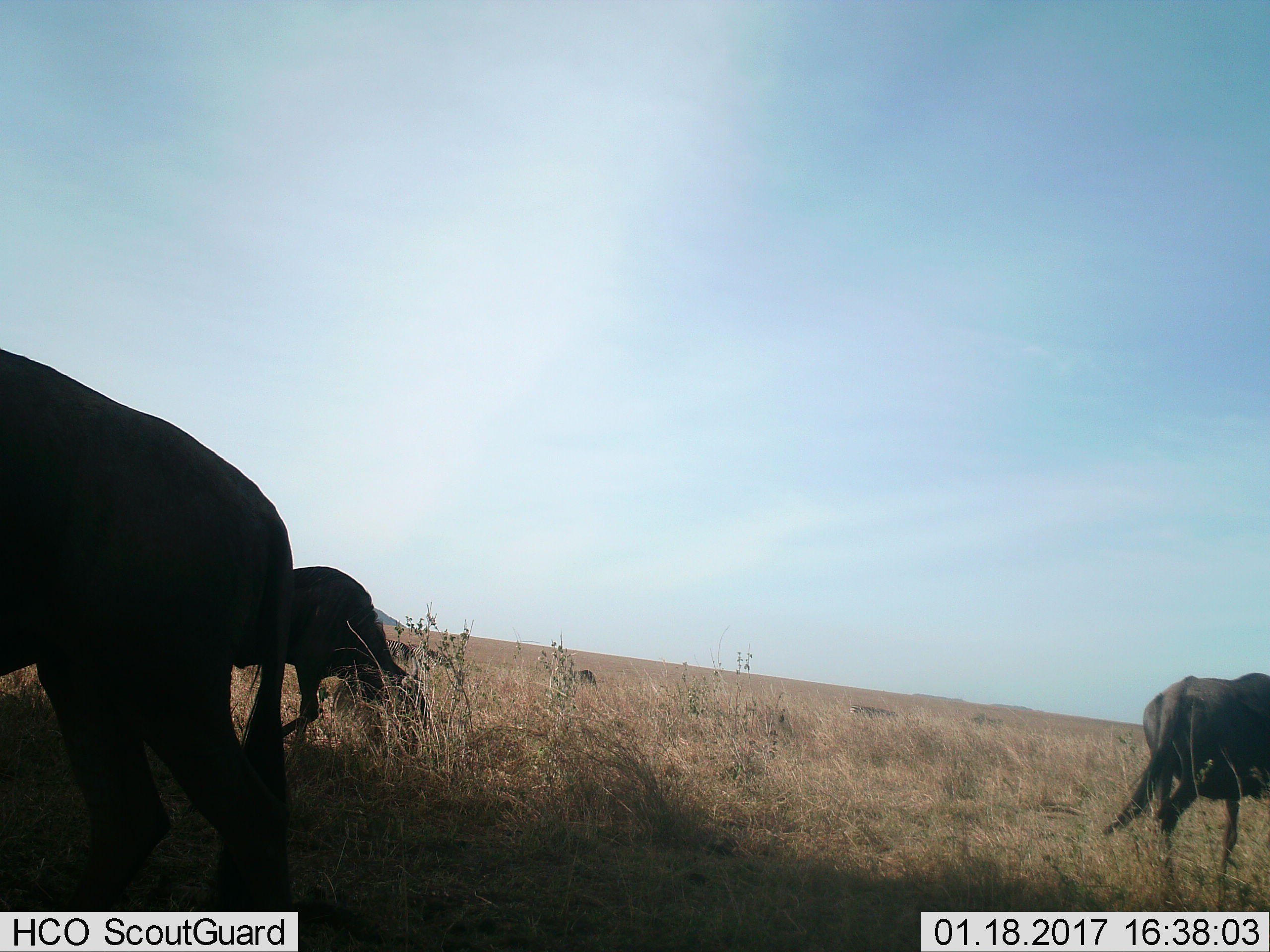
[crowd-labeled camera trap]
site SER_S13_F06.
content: unidentified animal